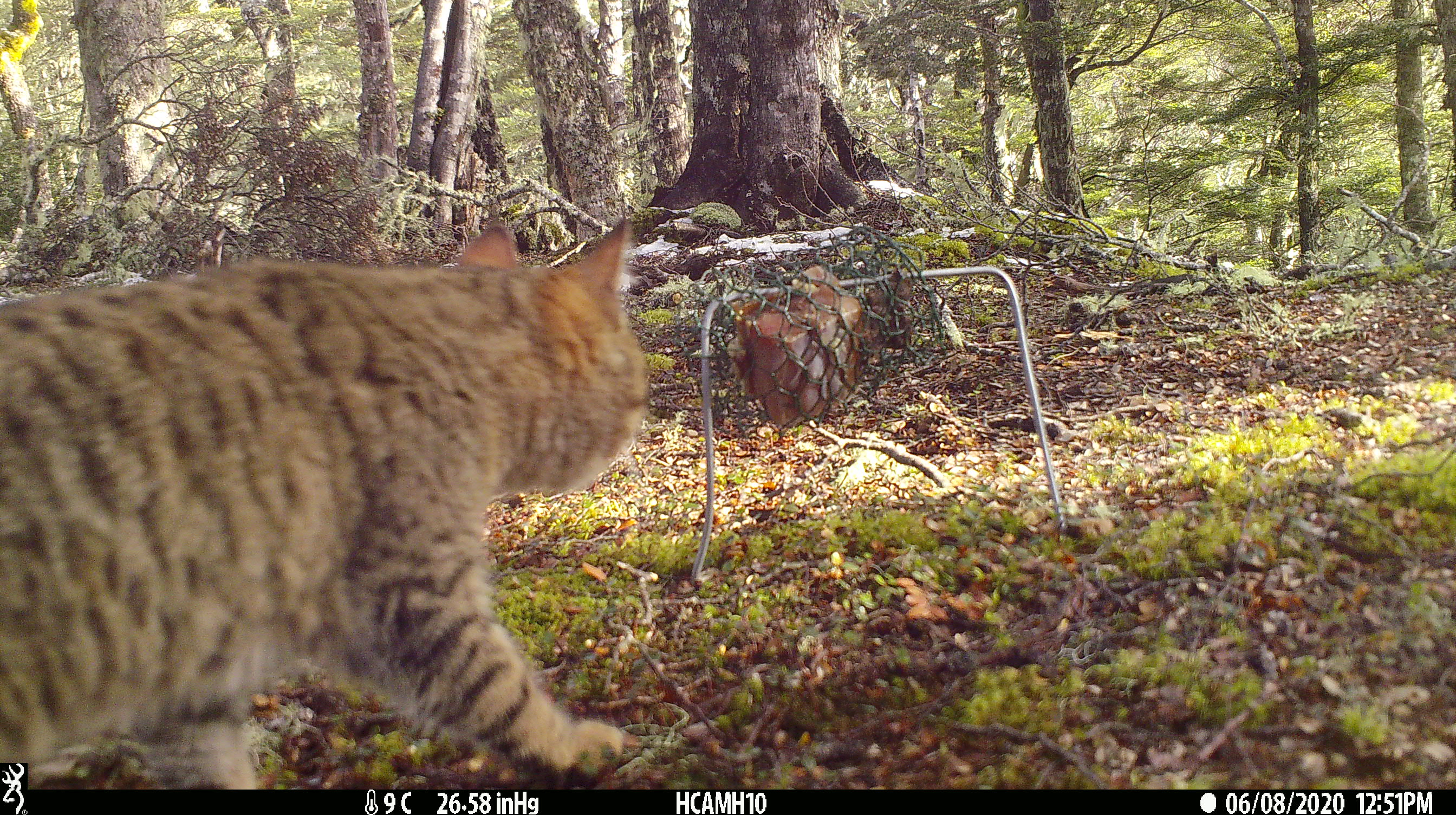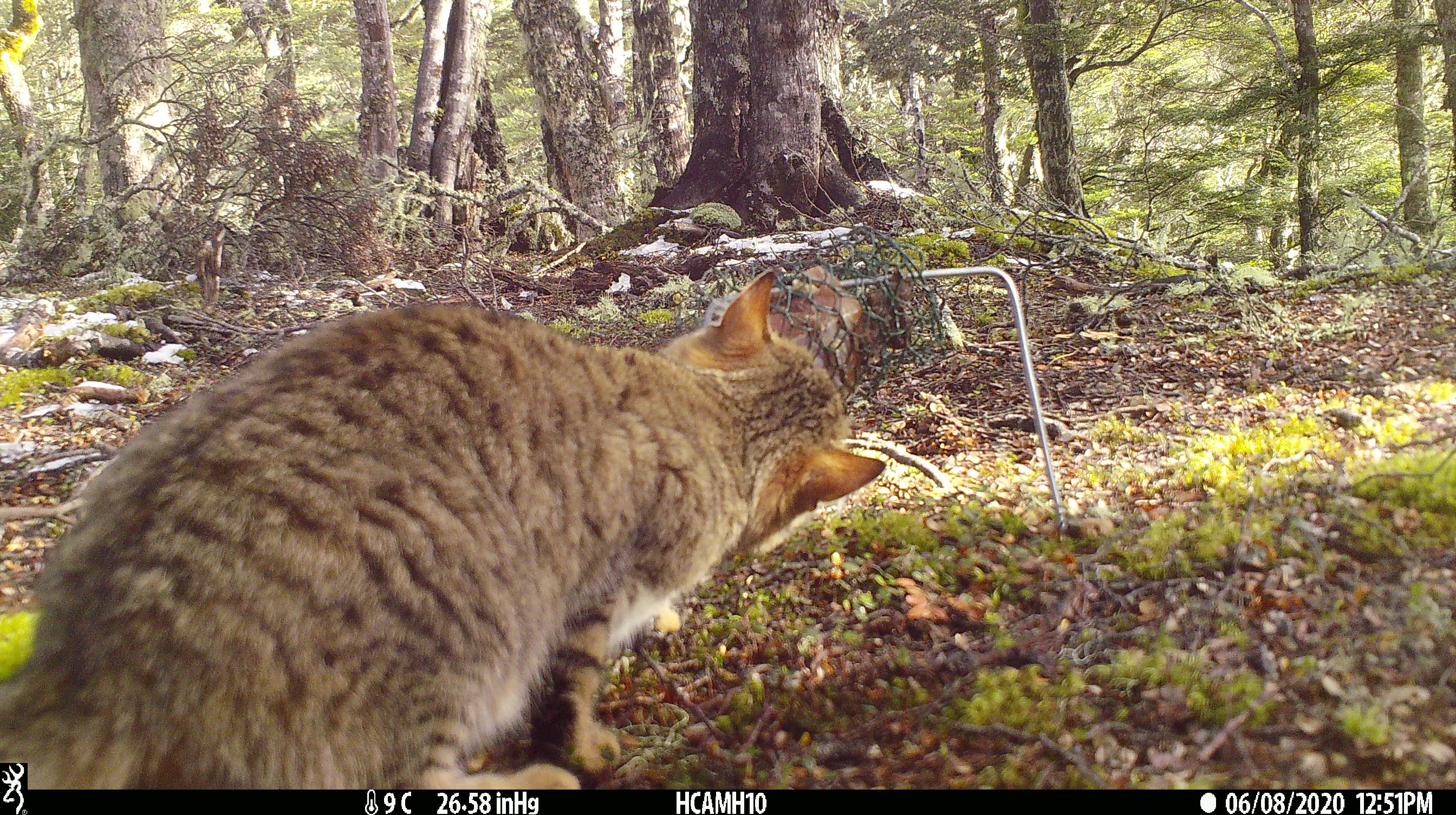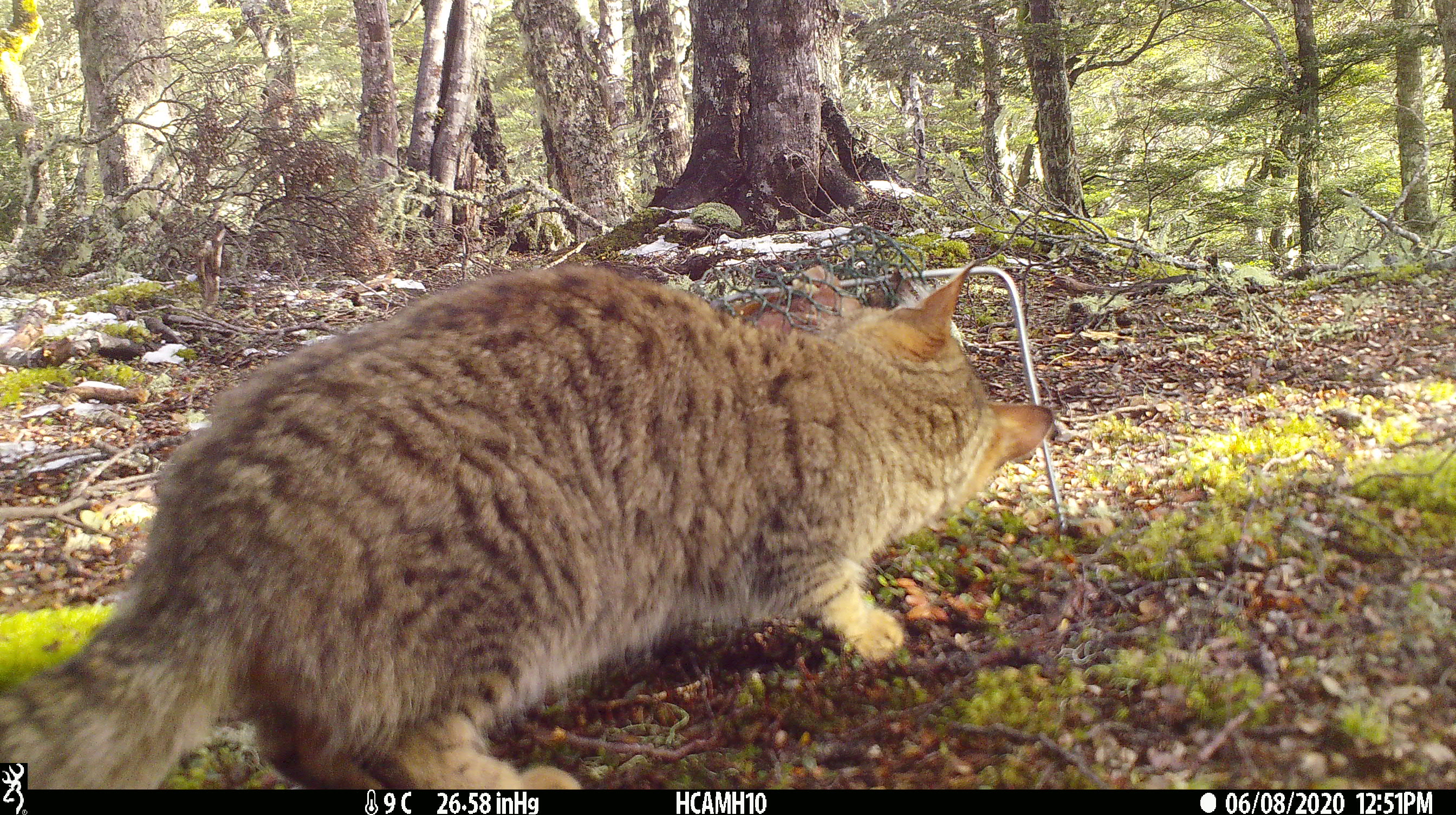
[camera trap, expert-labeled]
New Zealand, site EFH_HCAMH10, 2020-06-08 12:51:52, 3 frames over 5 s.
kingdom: Animalia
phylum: Chordata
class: Mammalia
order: Carnivora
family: Felidae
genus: Felis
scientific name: Felis catus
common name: domestic cat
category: cat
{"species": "cat (domestic cat) (Felis catus)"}